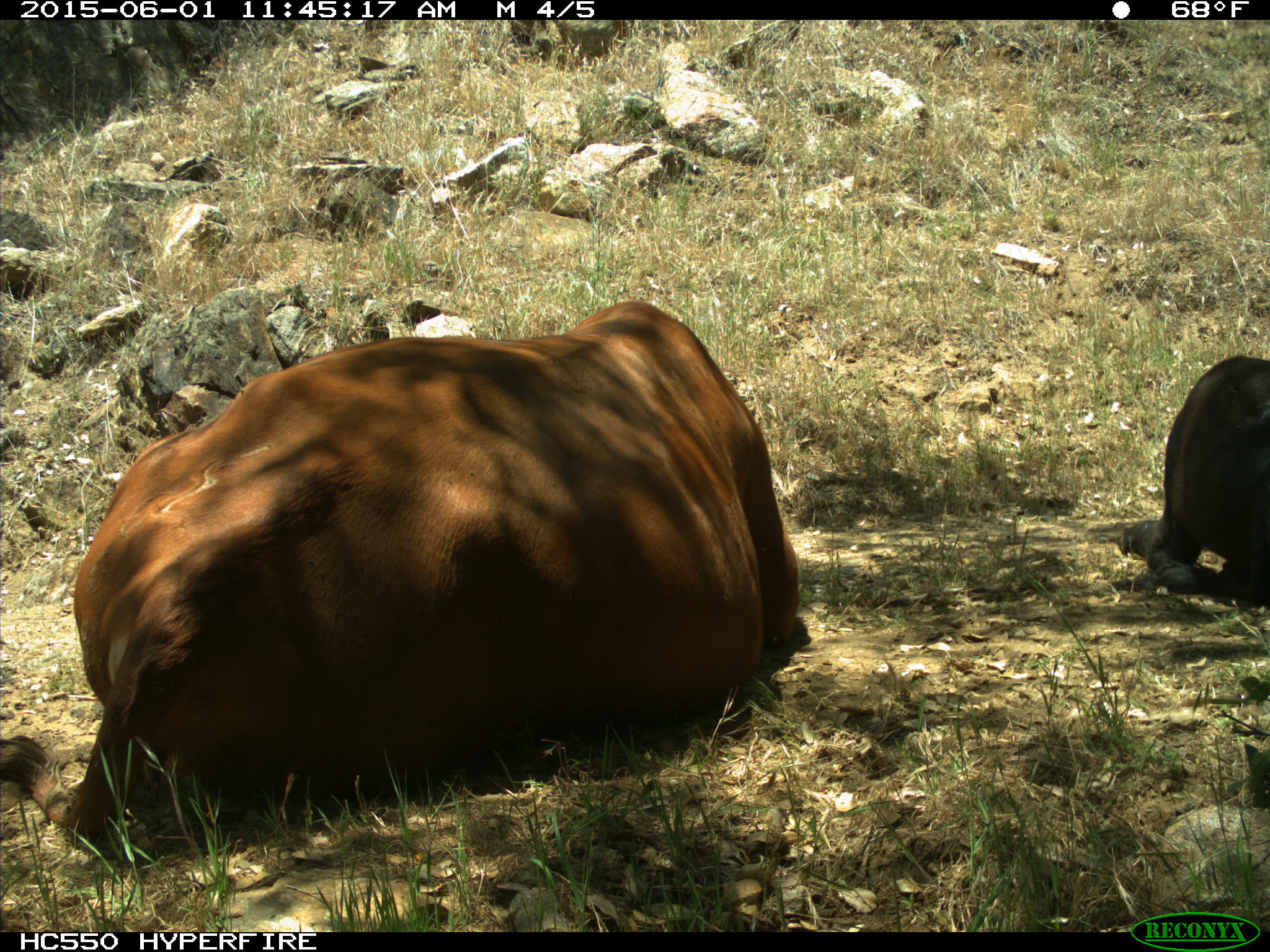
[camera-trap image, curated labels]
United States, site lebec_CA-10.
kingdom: Animalia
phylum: Chordata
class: Mammalia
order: Artiodactyla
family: Bovidae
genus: Bos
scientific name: Bos taurus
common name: domestic cow